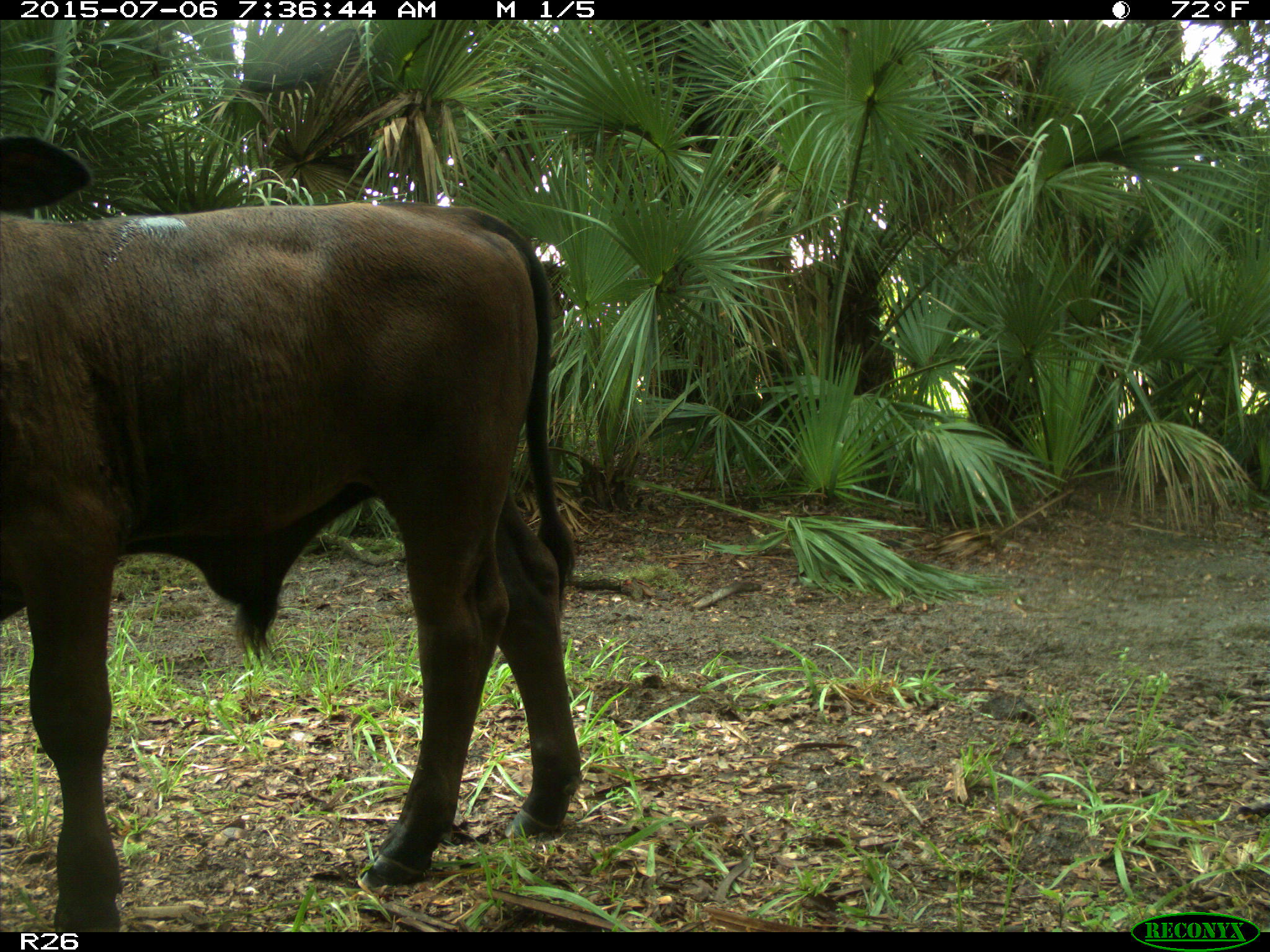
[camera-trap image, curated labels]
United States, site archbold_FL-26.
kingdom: Animalia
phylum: Chordata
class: Mammalia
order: Artiodactyla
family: Bovidae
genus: Bos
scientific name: Bos taurus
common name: domestic cow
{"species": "Bos taurus (domestic cow)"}